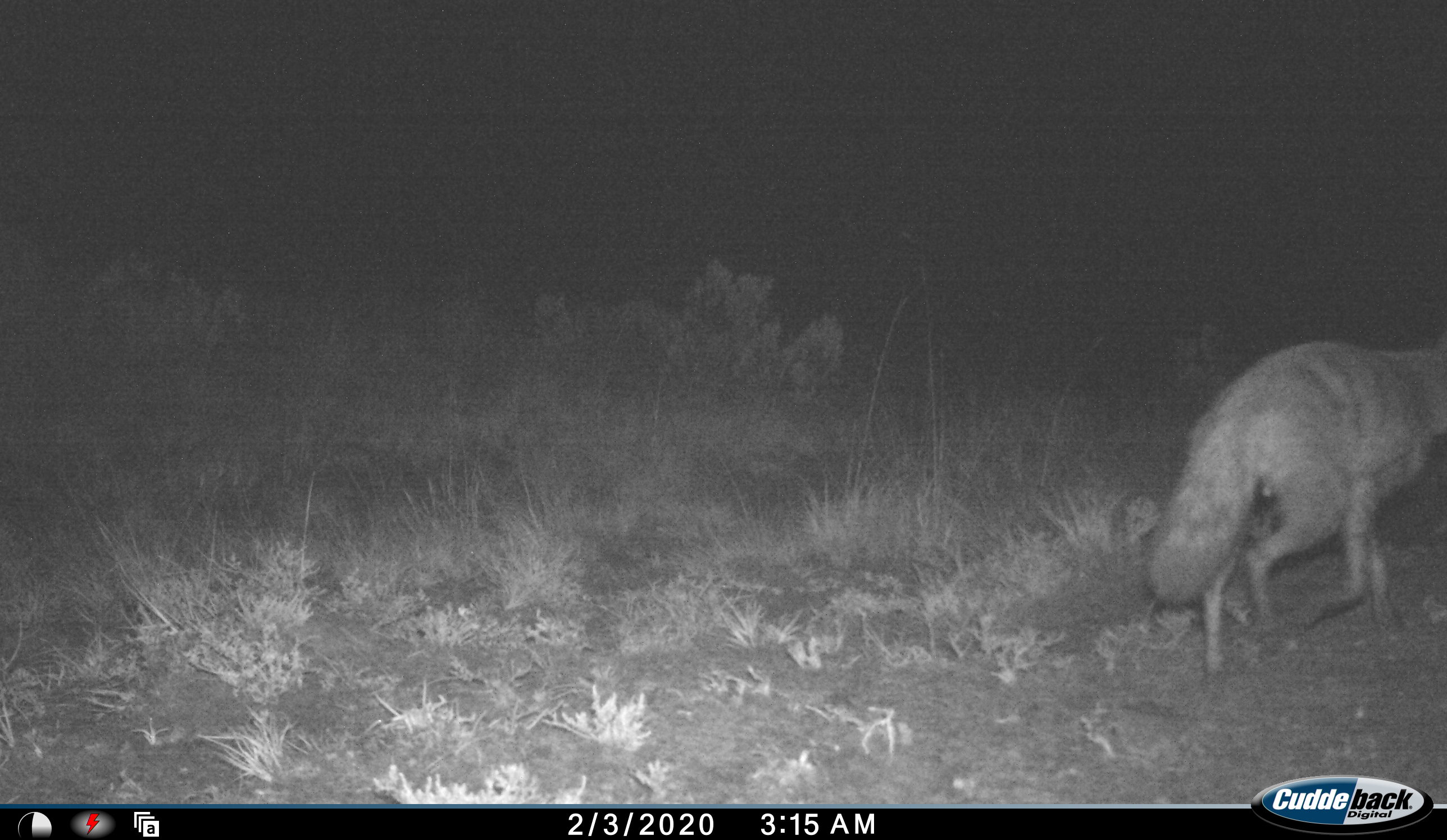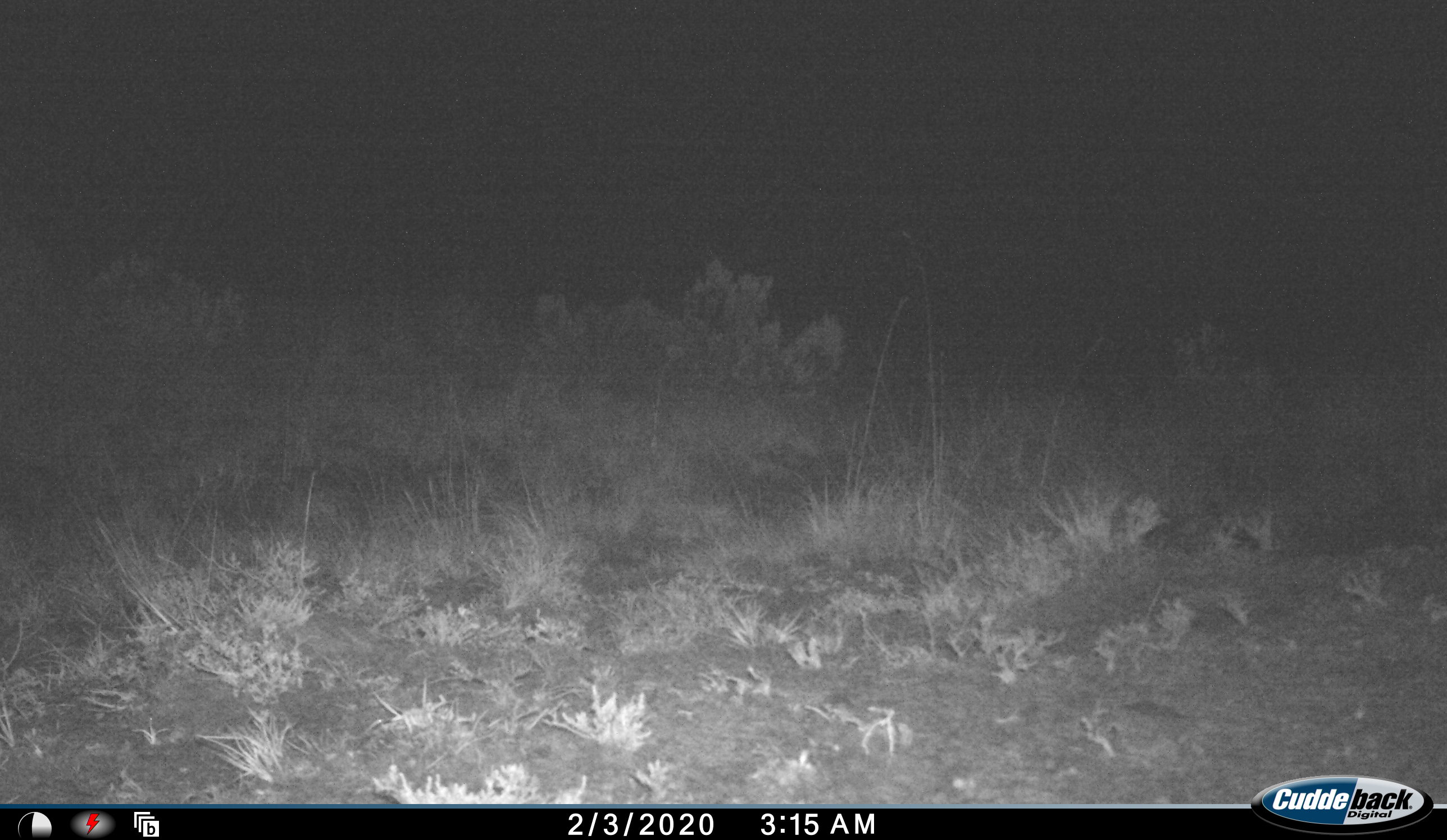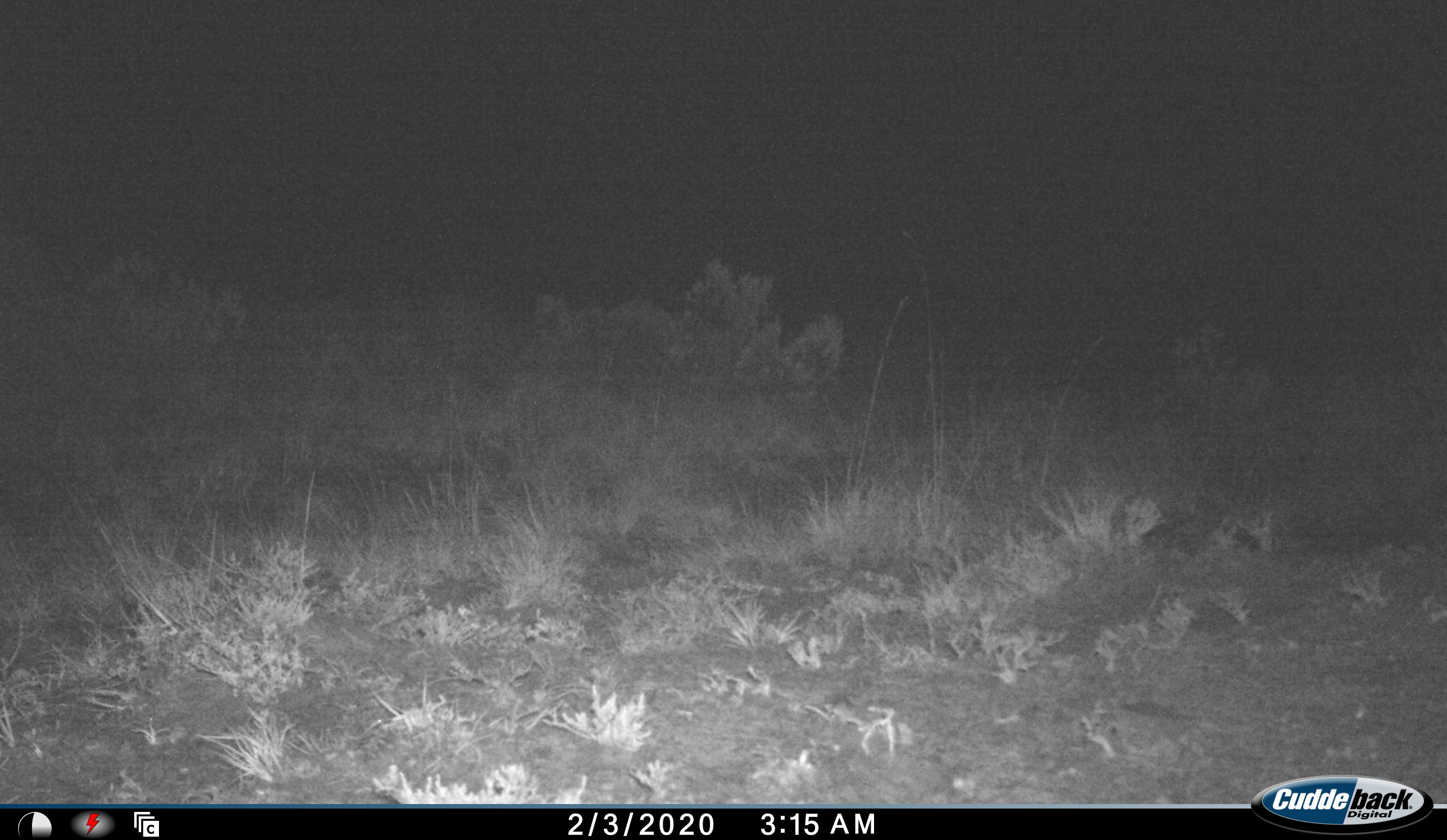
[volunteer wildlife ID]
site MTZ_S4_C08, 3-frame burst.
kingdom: Animalia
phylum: Chordata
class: Mammalia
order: Carnivora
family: Hyaenidae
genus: Proteles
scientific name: Proteles cristatus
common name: aardwolf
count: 1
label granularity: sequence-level